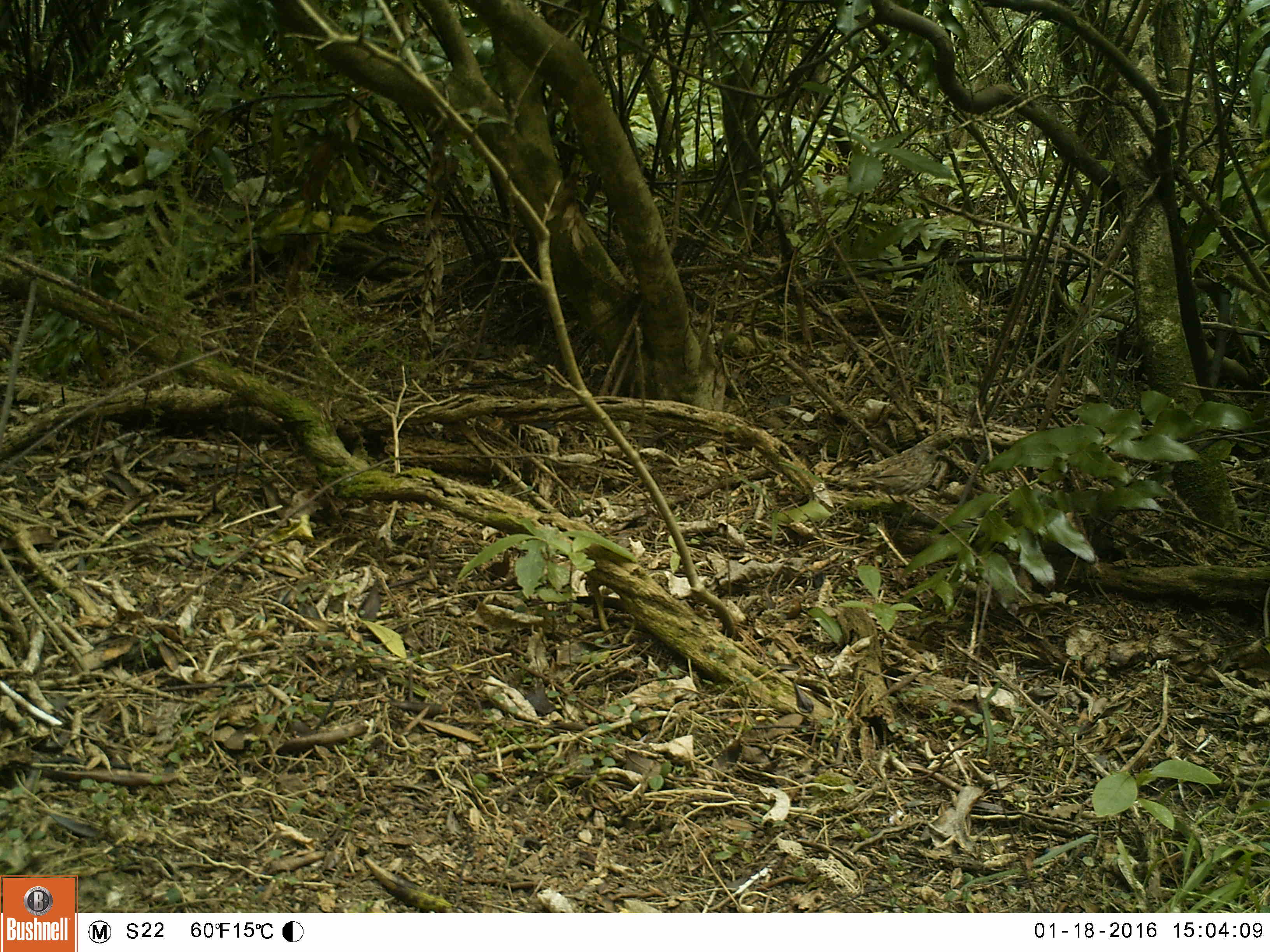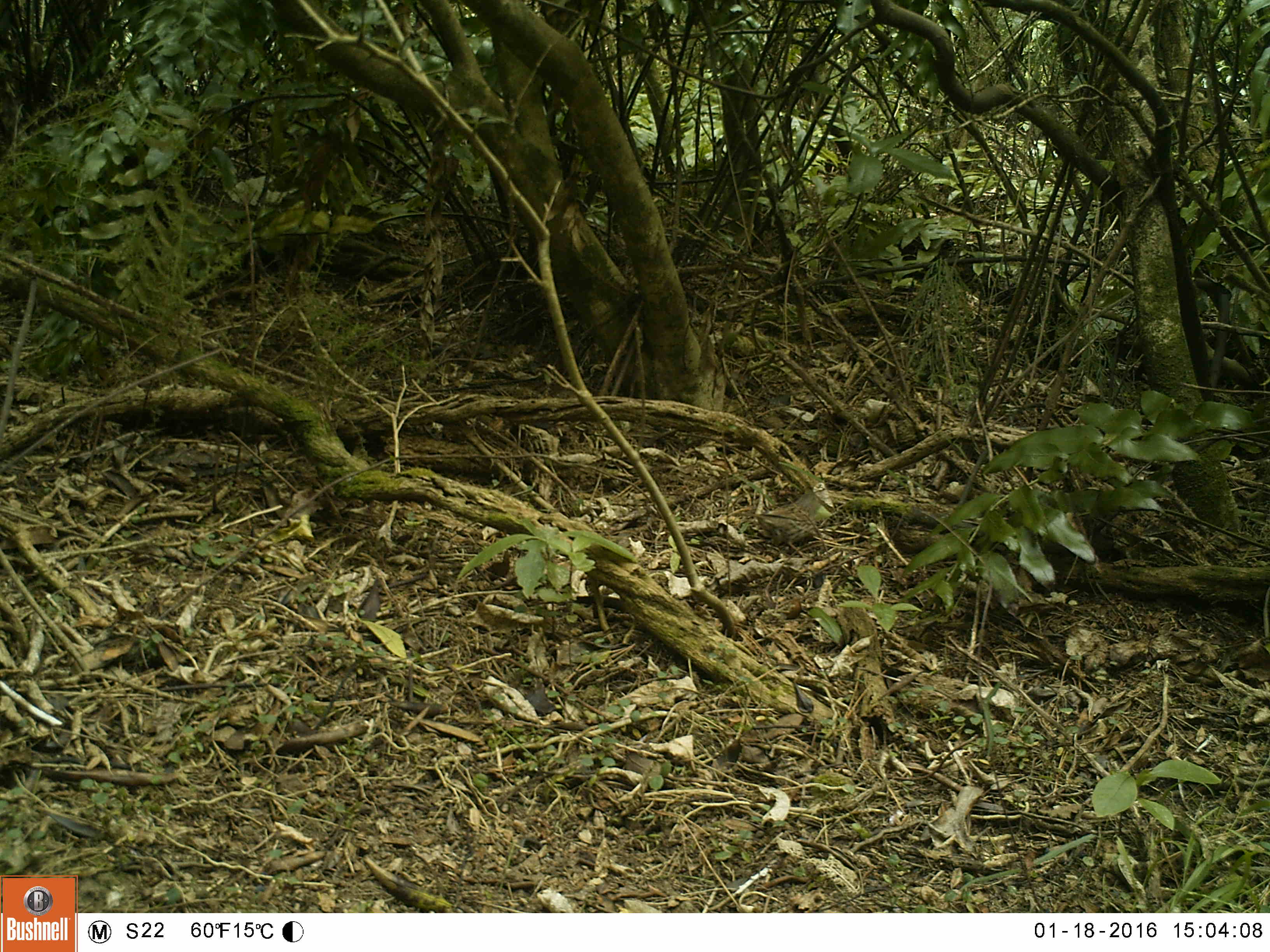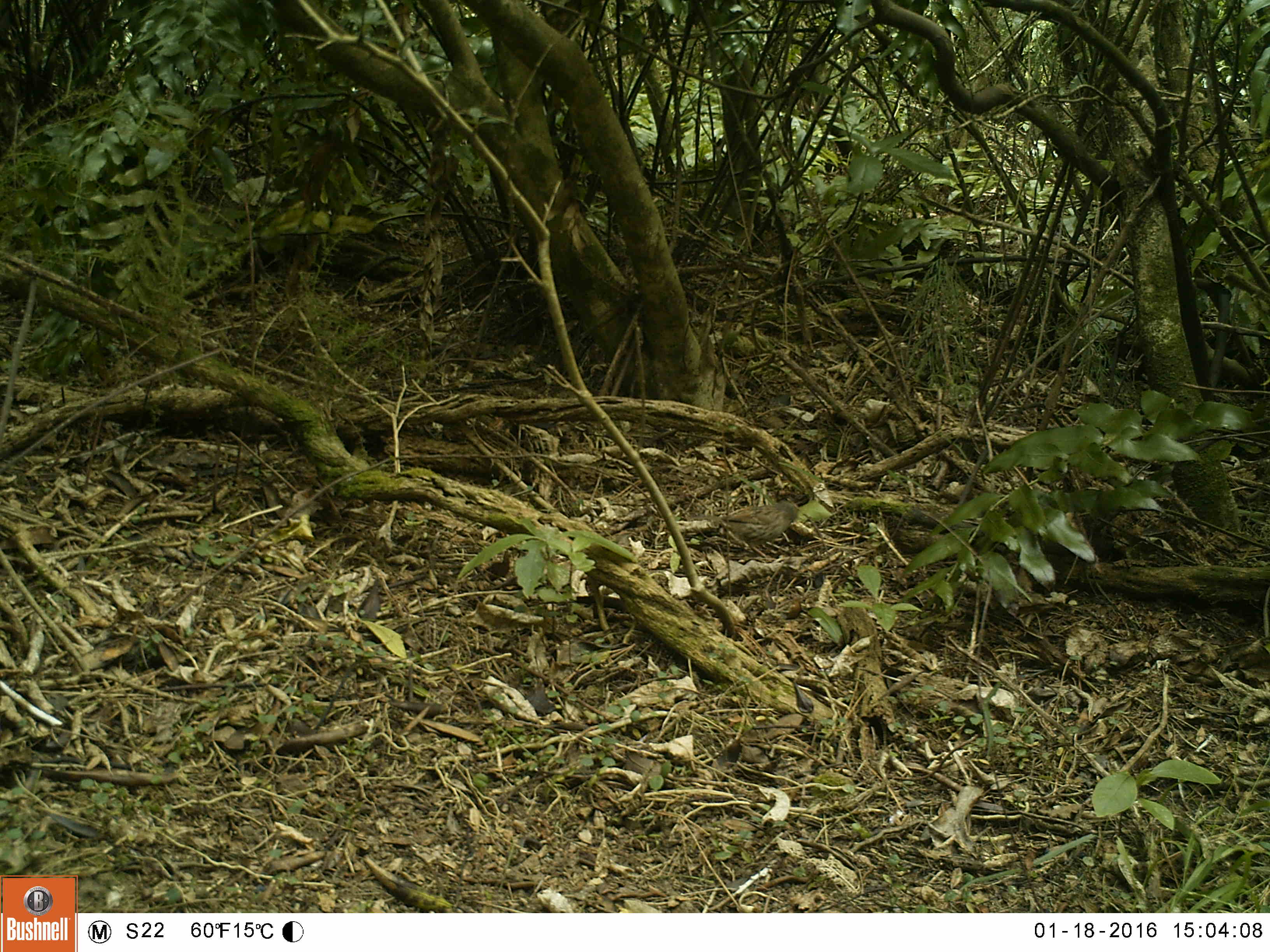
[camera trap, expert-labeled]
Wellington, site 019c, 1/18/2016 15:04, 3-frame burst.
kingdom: Animalia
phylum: Chordata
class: Aves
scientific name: Aves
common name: bird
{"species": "bird (Aves)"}